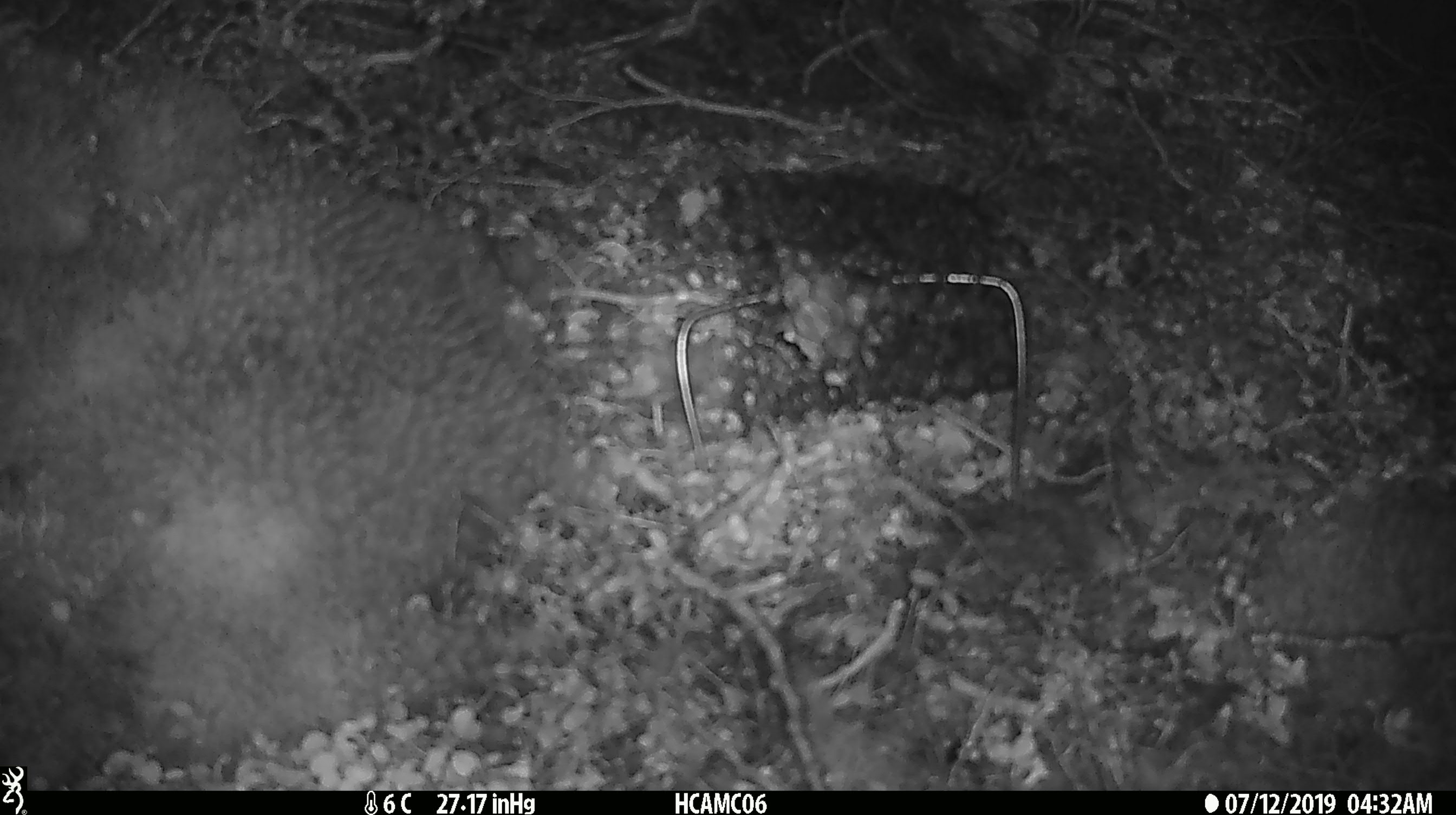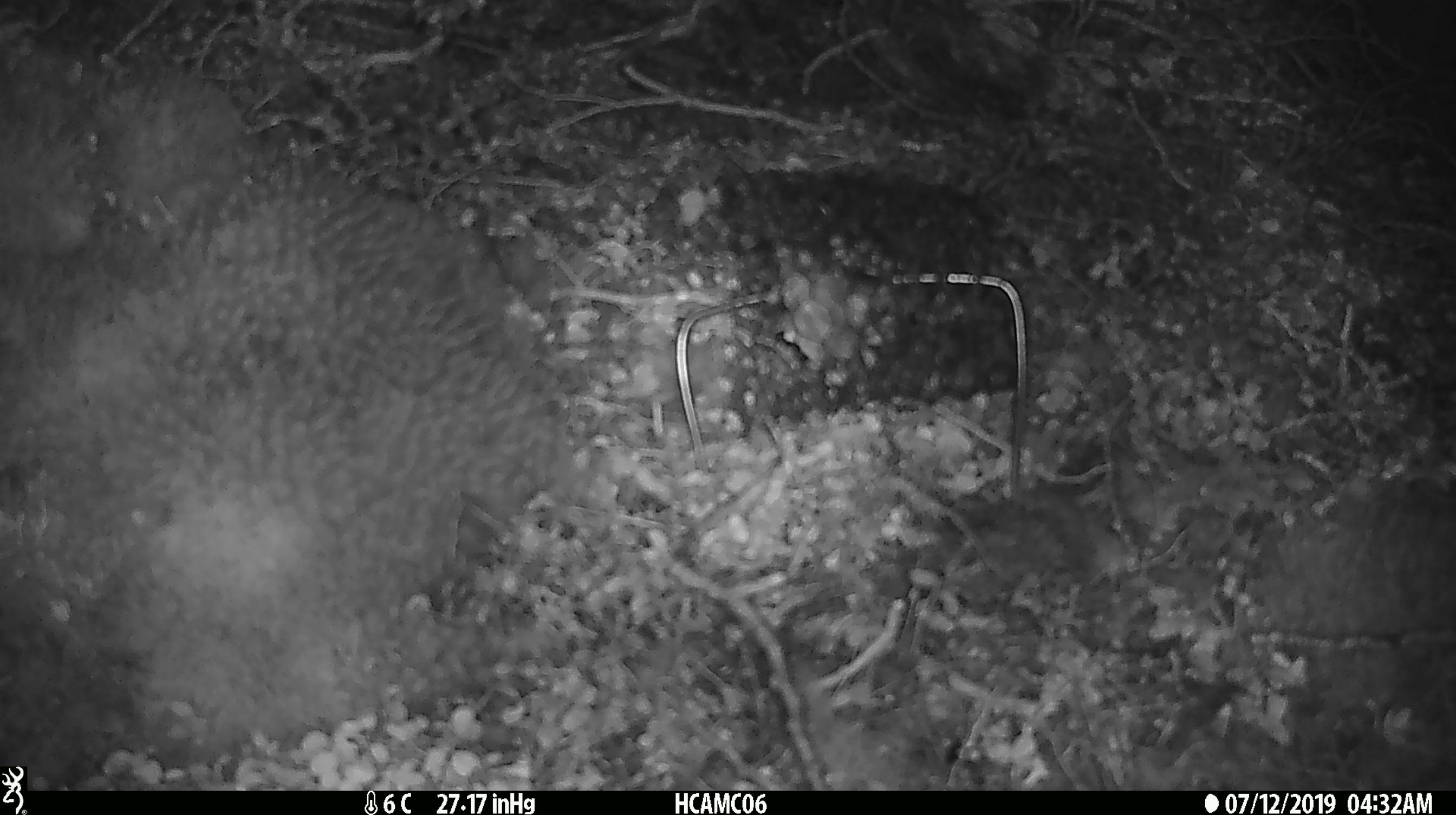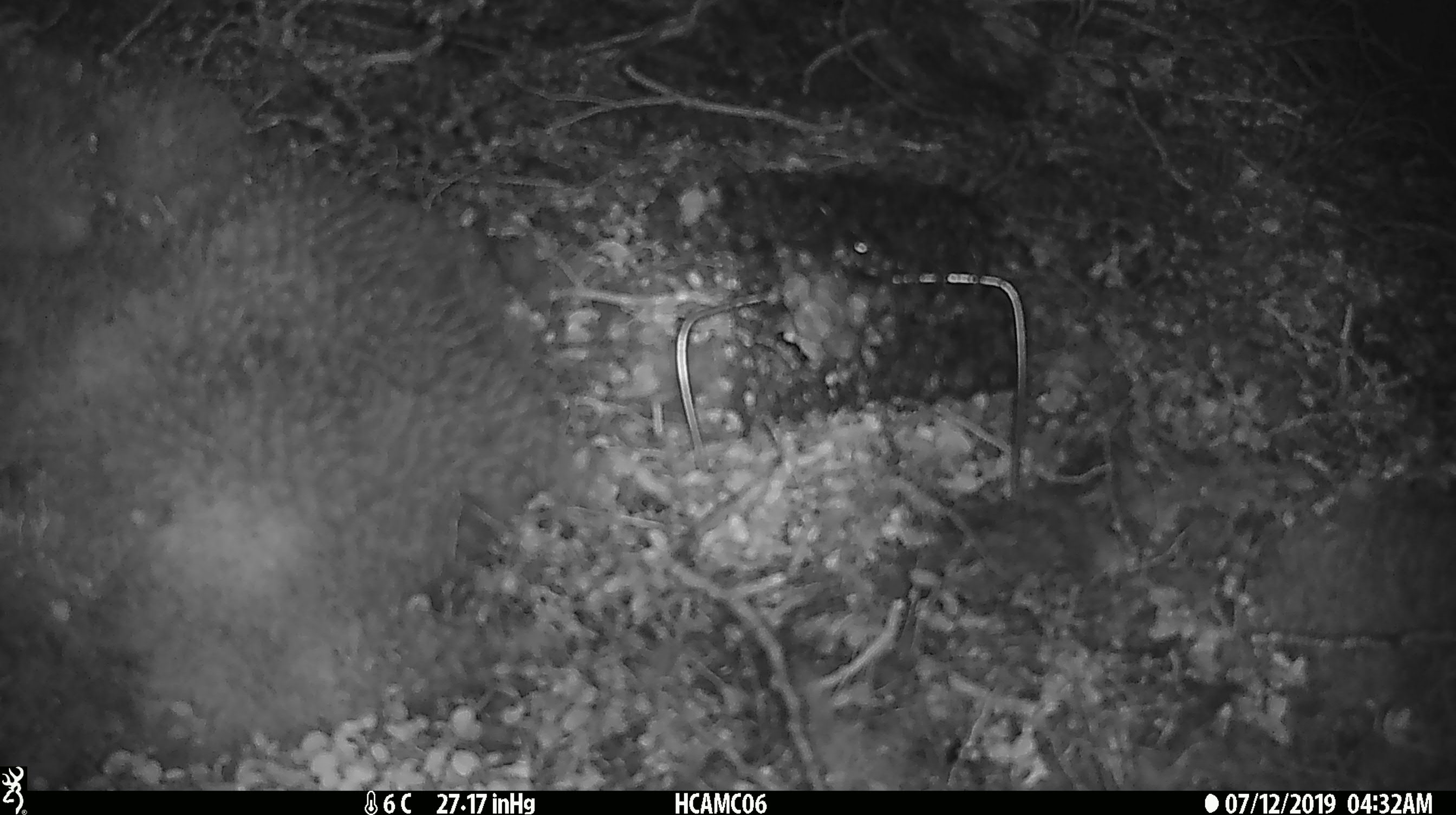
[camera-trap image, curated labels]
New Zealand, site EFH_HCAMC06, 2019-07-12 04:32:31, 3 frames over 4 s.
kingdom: Animalia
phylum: Chordata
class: Mammalia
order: Rodentia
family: Muridae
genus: Mus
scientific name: Mus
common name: mouse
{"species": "mouse (Mus)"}